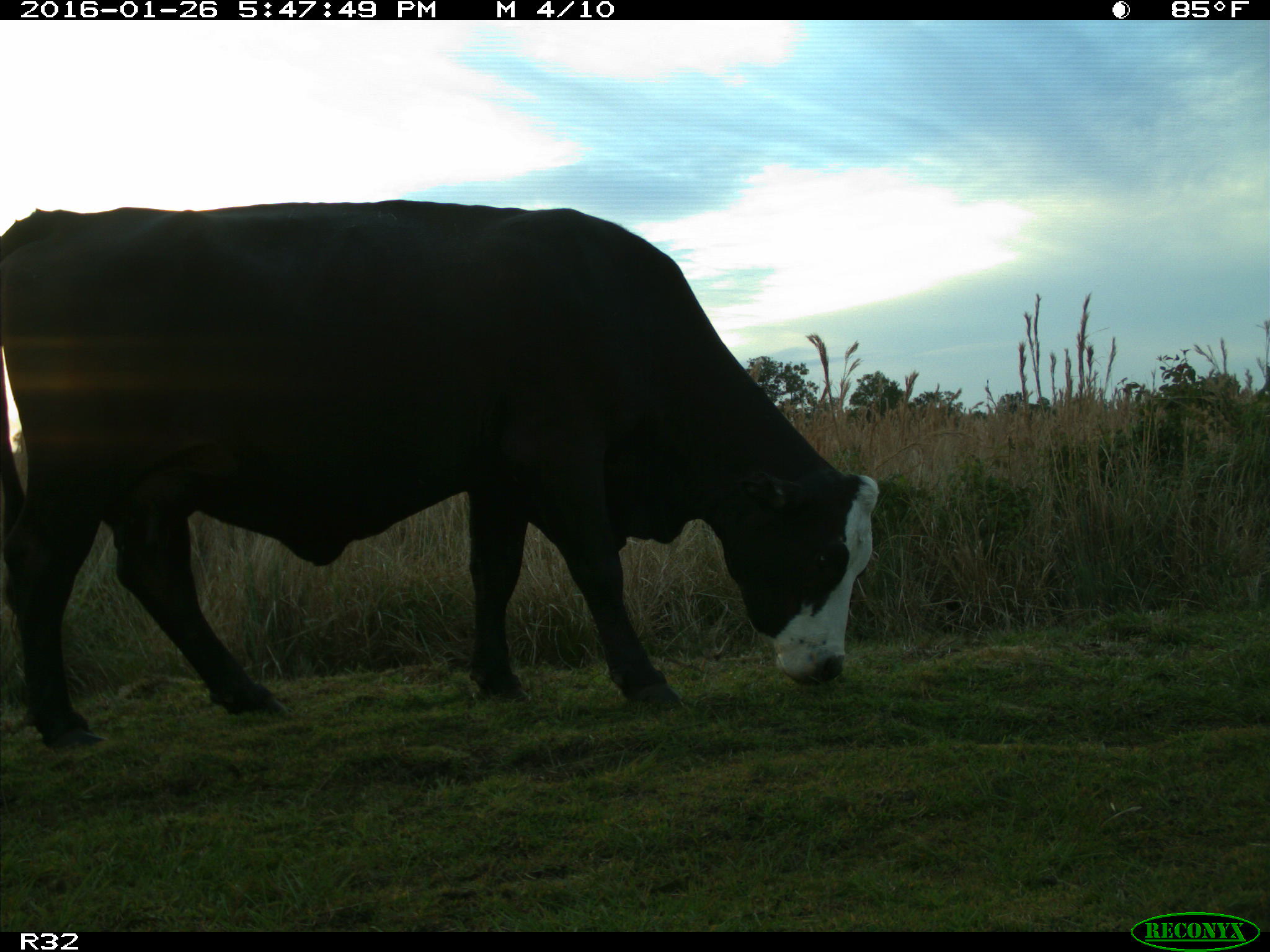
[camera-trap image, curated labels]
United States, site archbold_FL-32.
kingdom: Animalia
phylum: Chordata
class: Mammalia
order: Artiodactyla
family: Bovidae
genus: Bos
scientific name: Bos taurus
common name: domestic cow